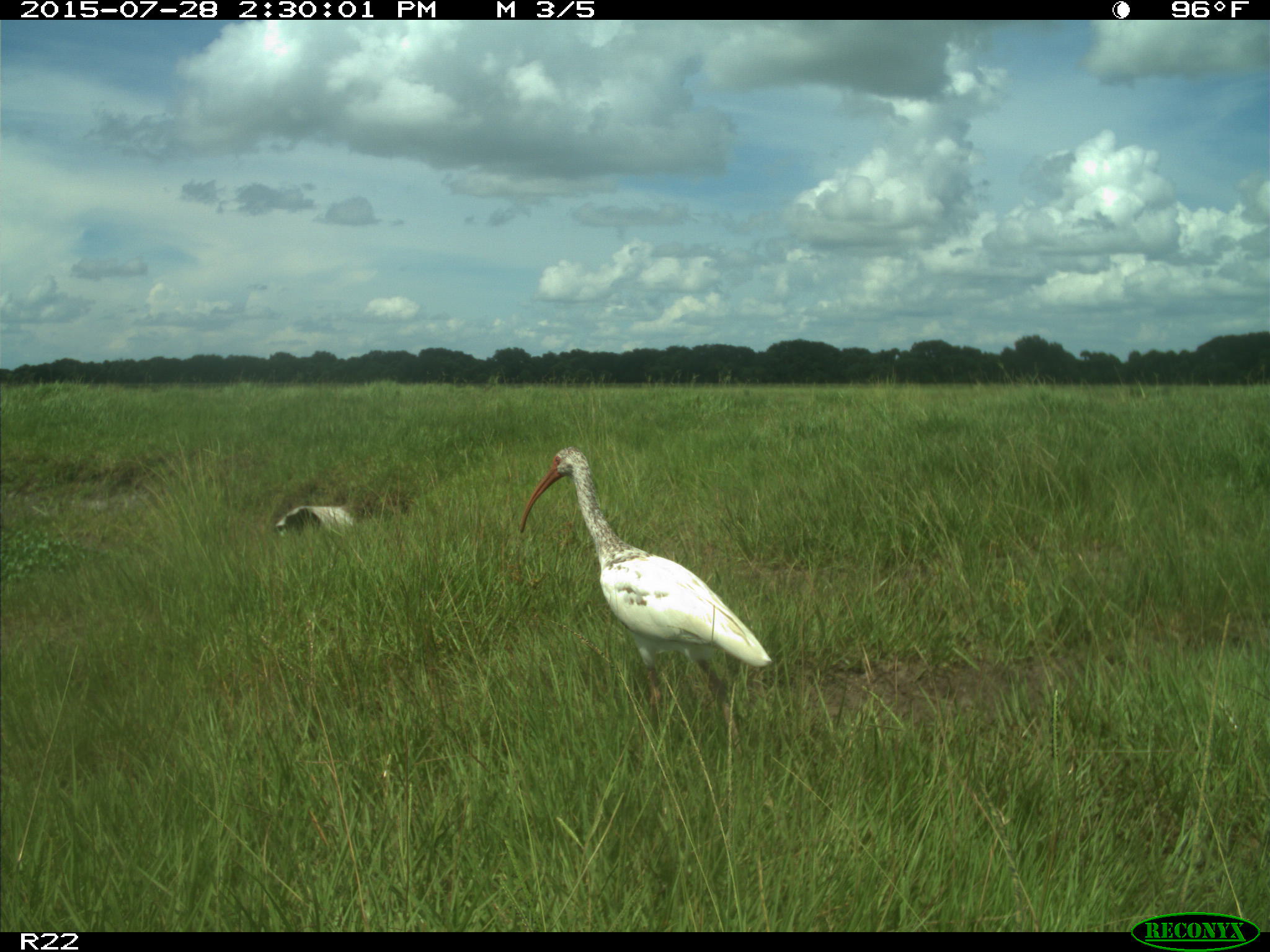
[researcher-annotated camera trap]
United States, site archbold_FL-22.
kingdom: Animalia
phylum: Chordata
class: Mammalia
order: Artiodactyla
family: Bovidae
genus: Bos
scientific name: Bos taurus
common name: domestic cow